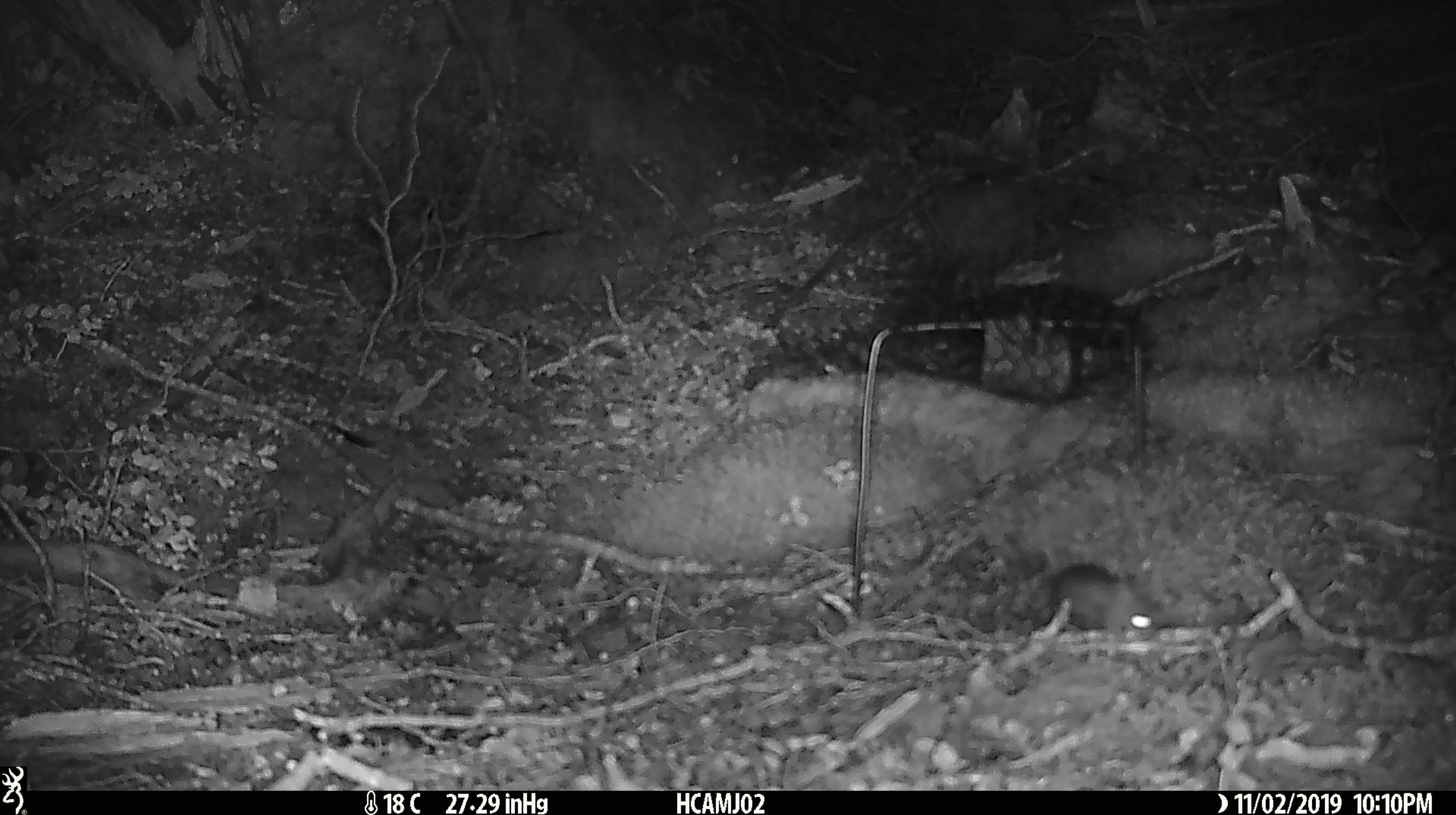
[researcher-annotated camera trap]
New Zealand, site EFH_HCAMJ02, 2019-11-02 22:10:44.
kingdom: Animalia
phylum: Chordata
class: Mammalia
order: Rodentia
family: Muridae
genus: Mus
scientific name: Mus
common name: mouse